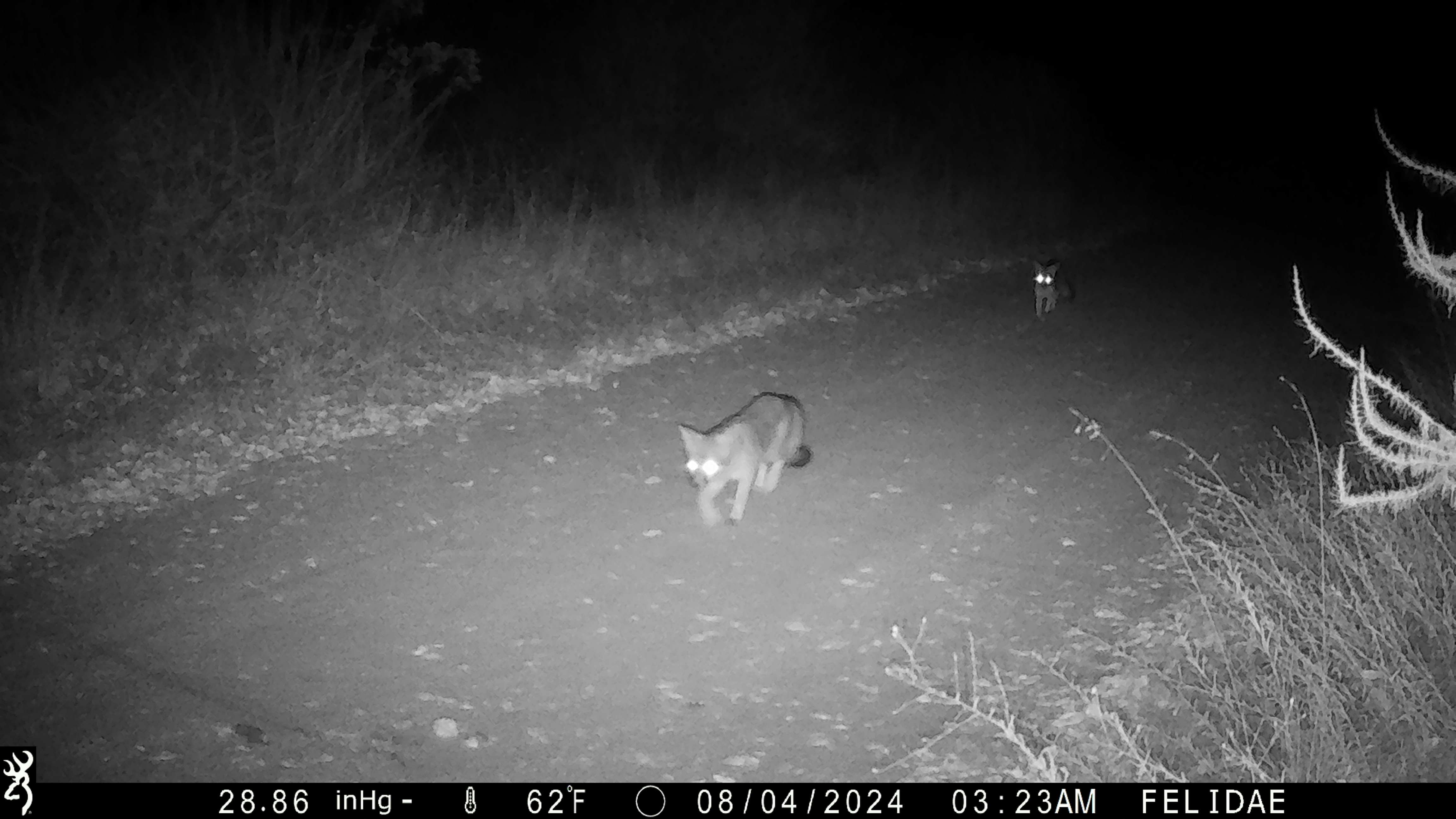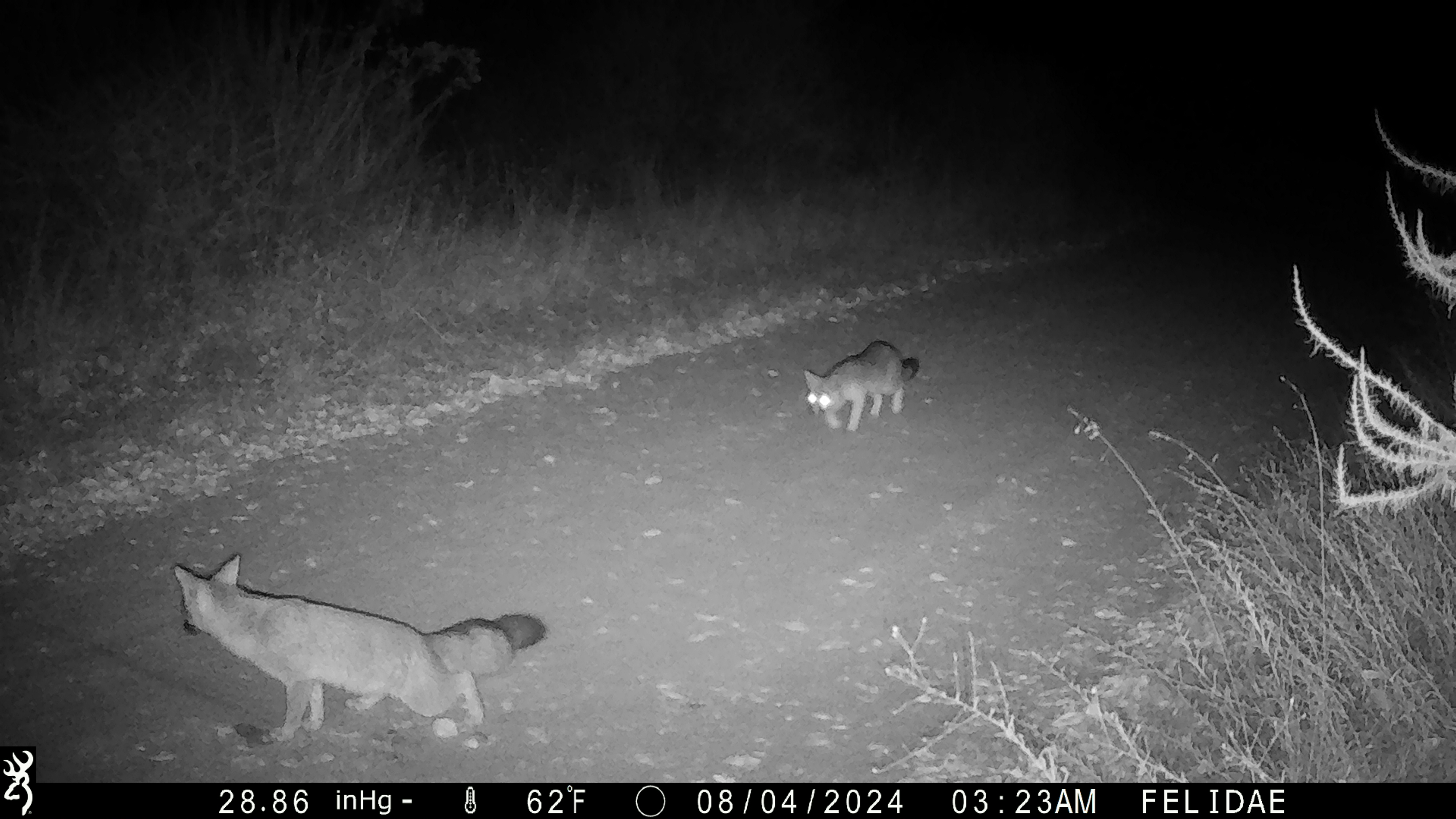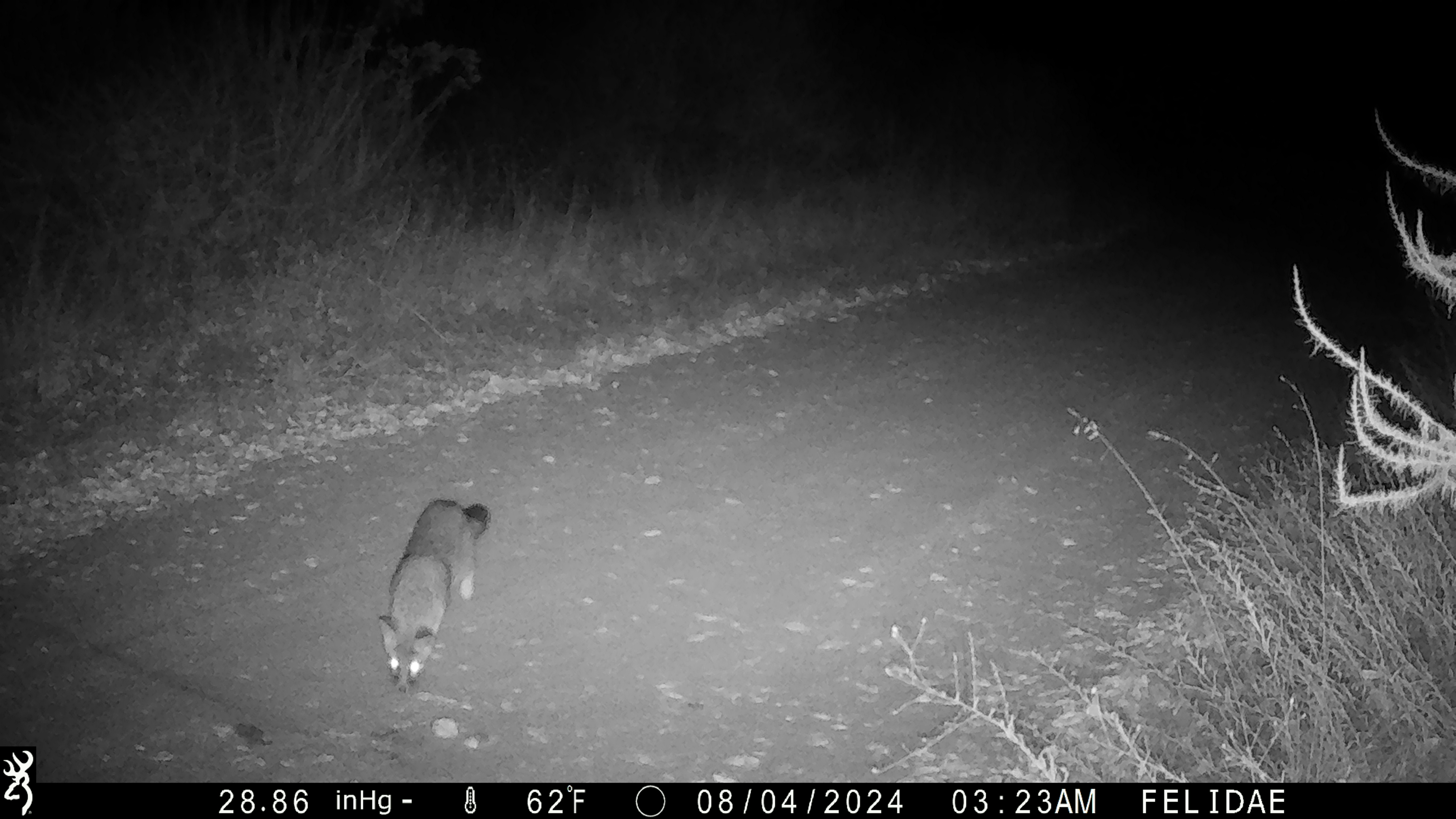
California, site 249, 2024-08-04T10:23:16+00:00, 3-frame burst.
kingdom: Animalia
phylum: Chordata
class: Mammalia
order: Carnivora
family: Canidae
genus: Urocyon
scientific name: Urocyon cinereoargenteus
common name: gray fox